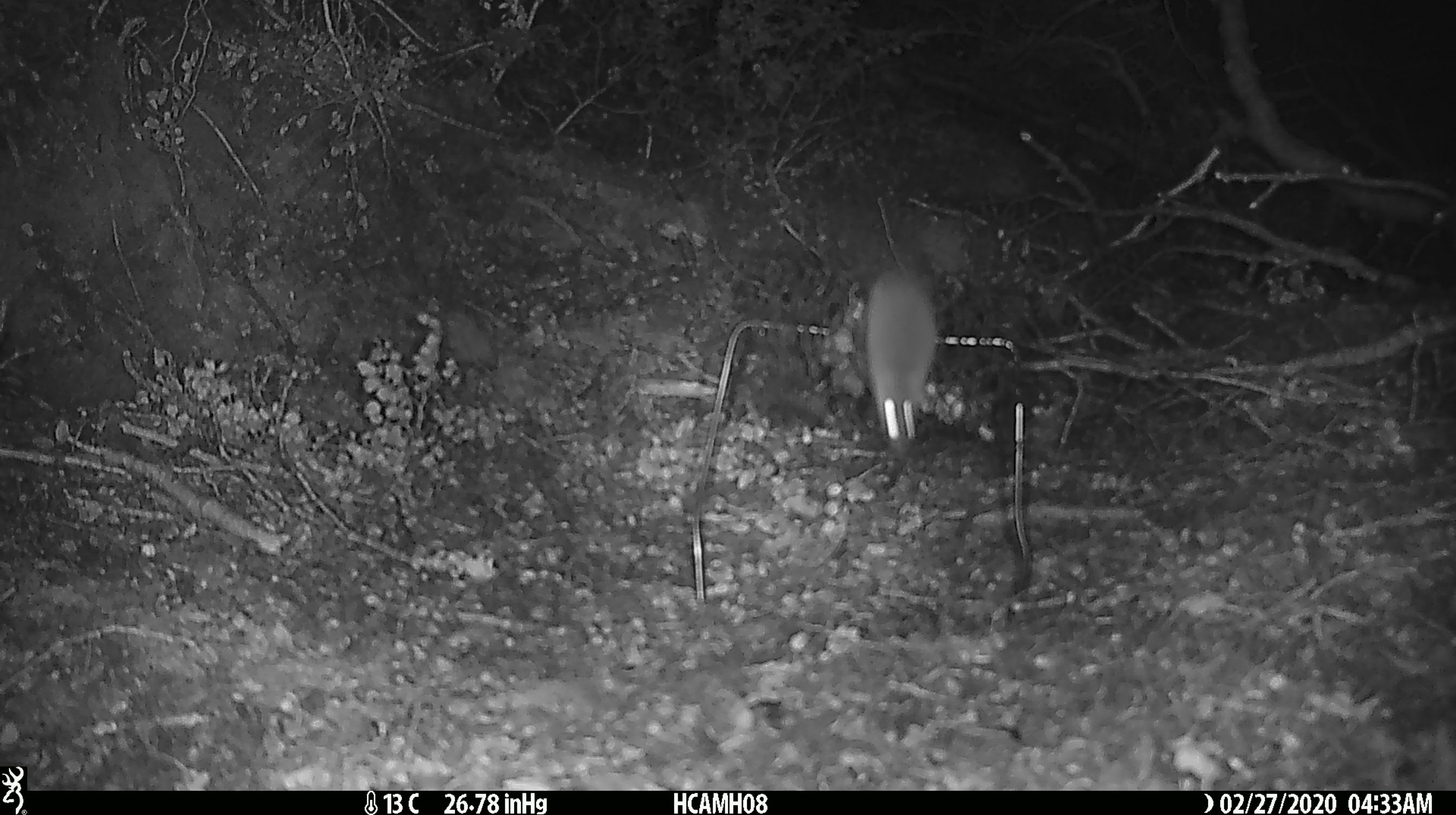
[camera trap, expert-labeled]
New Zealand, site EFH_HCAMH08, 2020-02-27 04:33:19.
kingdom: Animalia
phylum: Chordata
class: Mammalia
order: Rodentia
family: Muridae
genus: Mus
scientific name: Mus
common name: mouse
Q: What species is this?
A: Mouse (Mus).